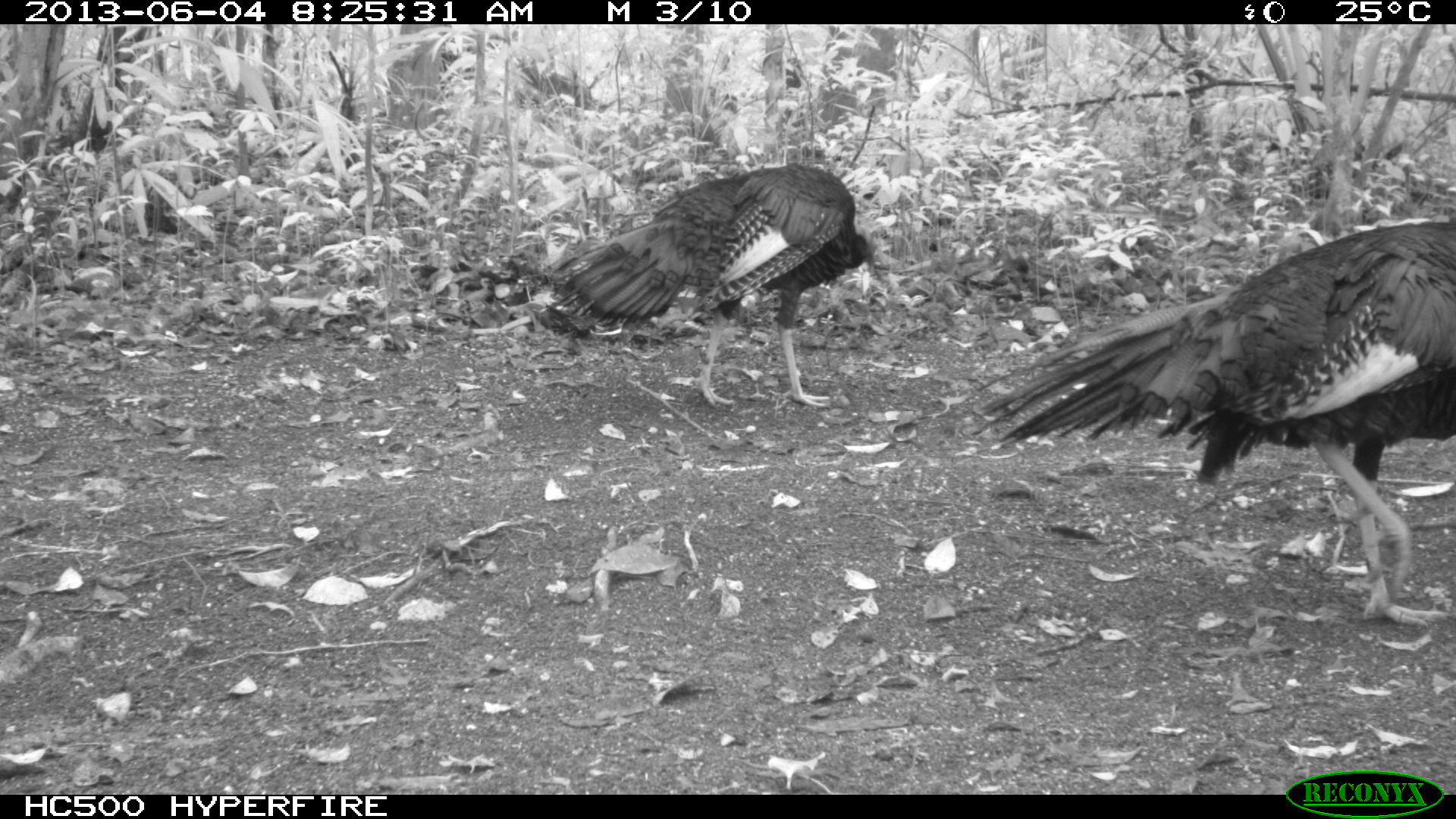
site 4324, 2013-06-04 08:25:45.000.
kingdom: Animalia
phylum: Chordata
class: Aves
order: Galliformes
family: Phasianidae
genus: Meleagris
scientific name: Meleagris ocellata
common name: ocellated turkey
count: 2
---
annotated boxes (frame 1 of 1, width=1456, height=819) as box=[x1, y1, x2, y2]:
meleagris ocellata: box=[967, 215, 1456, 623]; box=[547, 162, 884, 408]